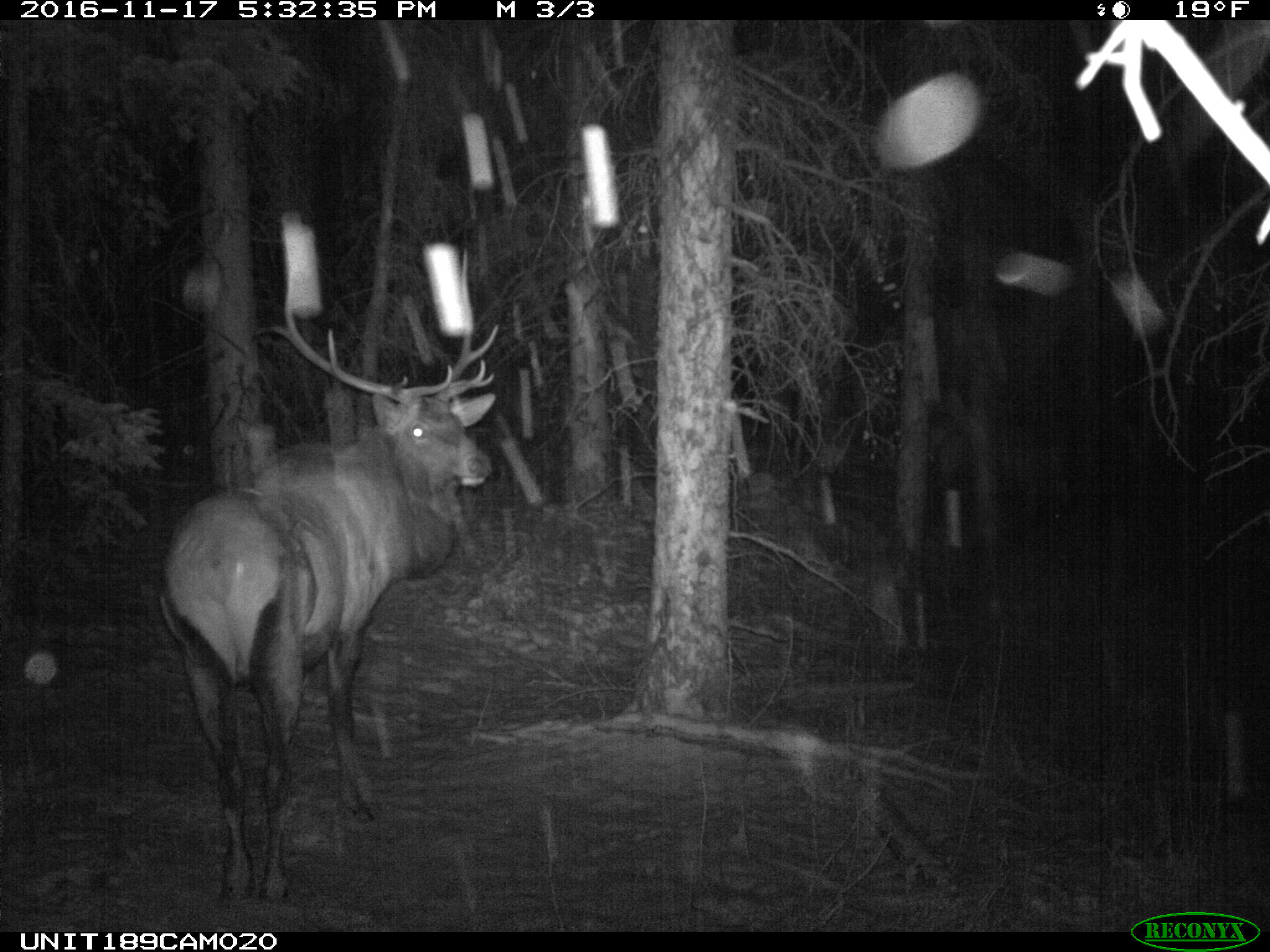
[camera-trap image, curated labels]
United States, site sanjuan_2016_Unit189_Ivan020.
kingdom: Animalia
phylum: Chordata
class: Mammalia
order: Artiodactyla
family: Cervidae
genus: Cervus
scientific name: Cervus elaphus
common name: red deer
Cervus elaphus (red deer).